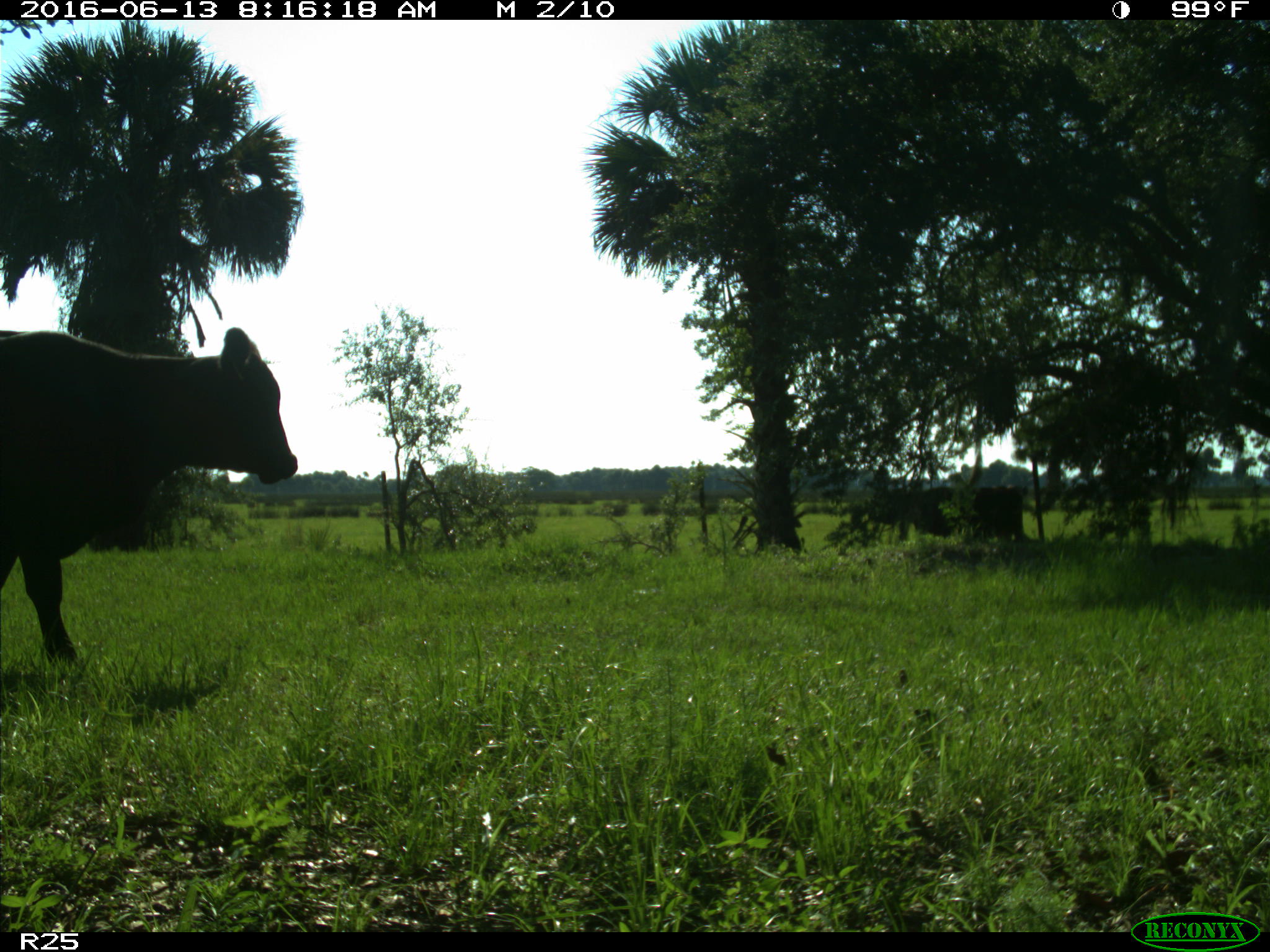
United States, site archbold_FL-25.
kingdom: Animalia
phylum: Chordata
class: Mammalia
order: Artiodactyla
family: Bovidae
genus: Bos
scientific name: Bos taurus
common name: domestic cow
Bos taurus (domestic cow).